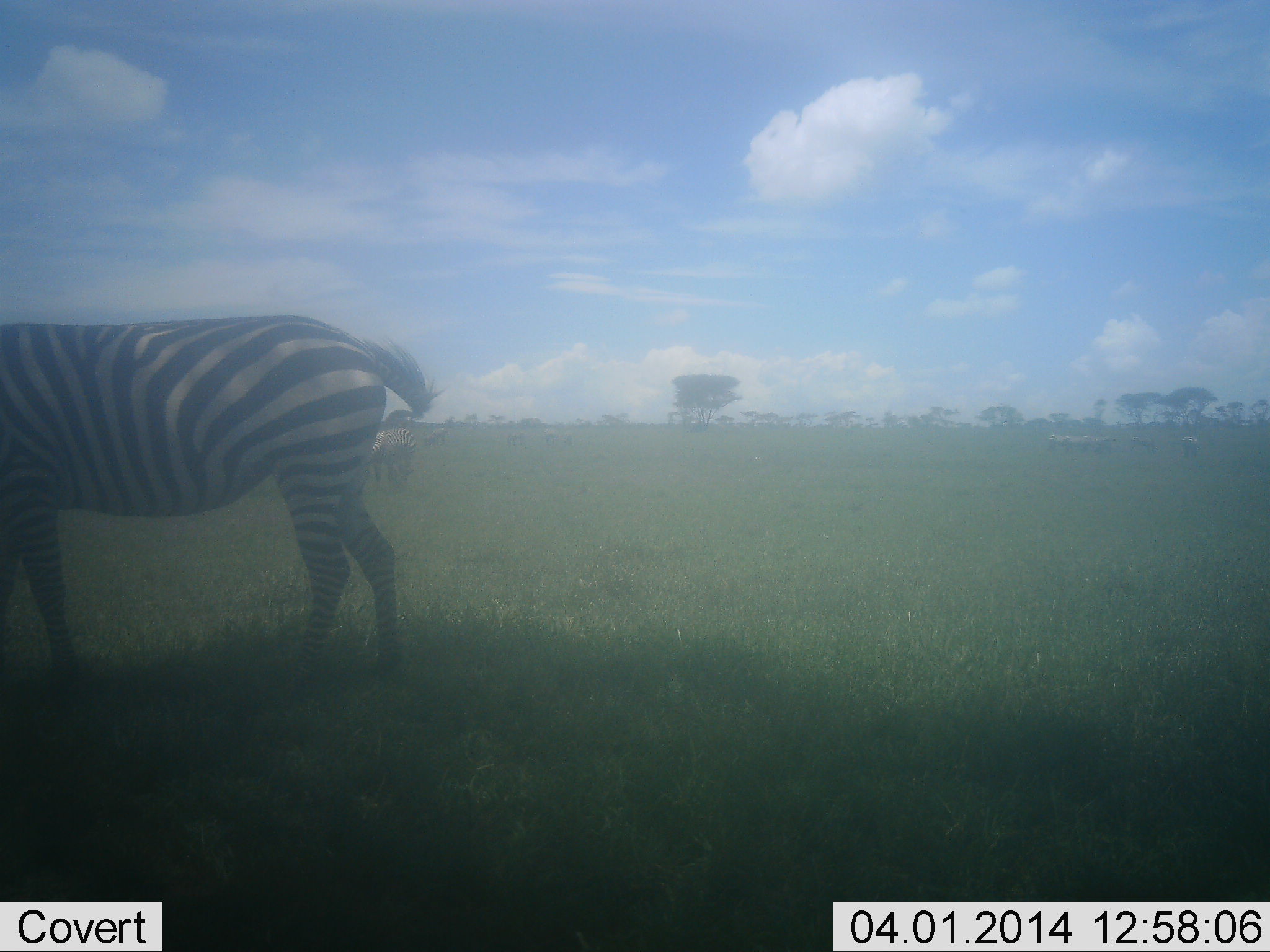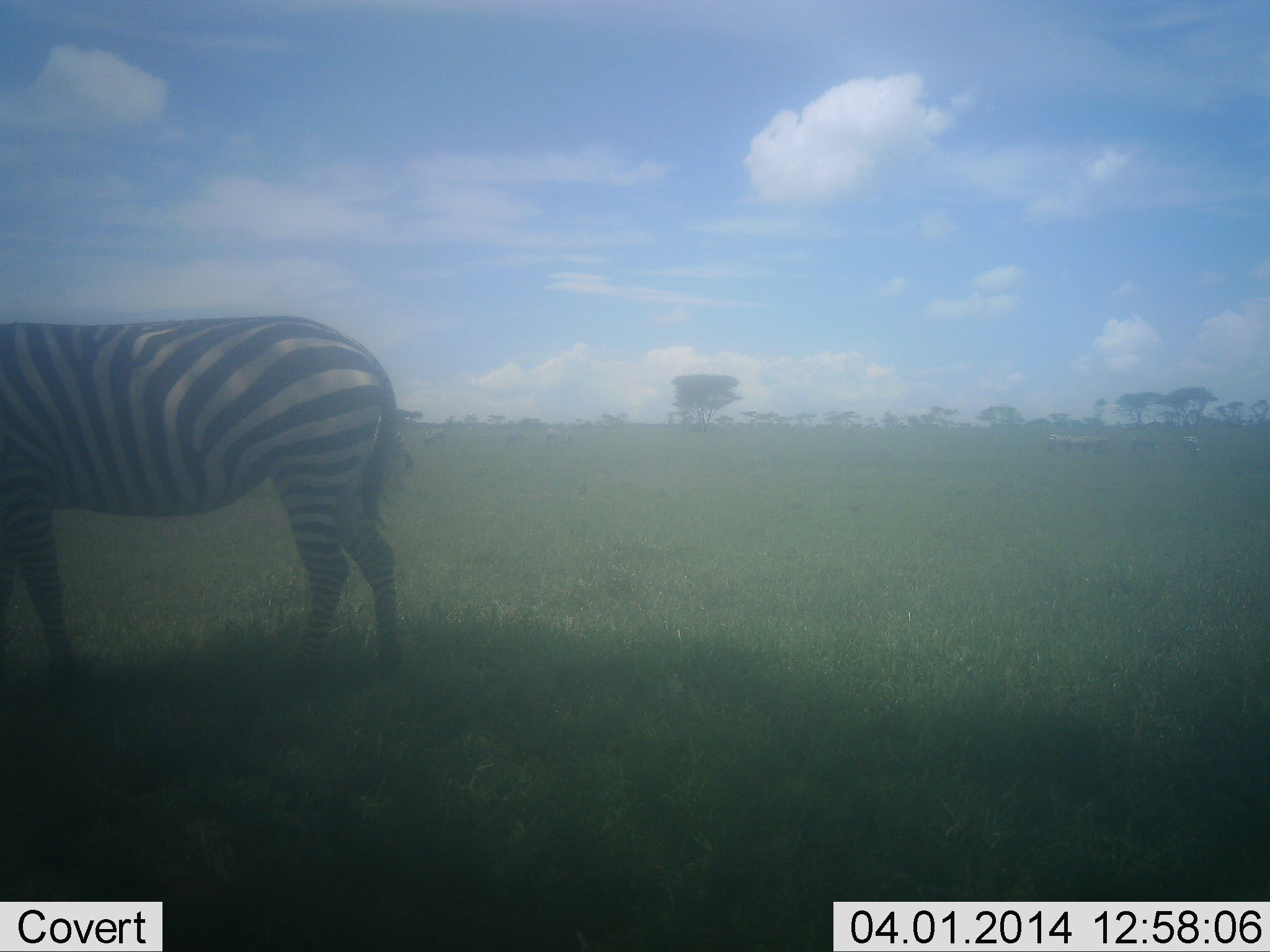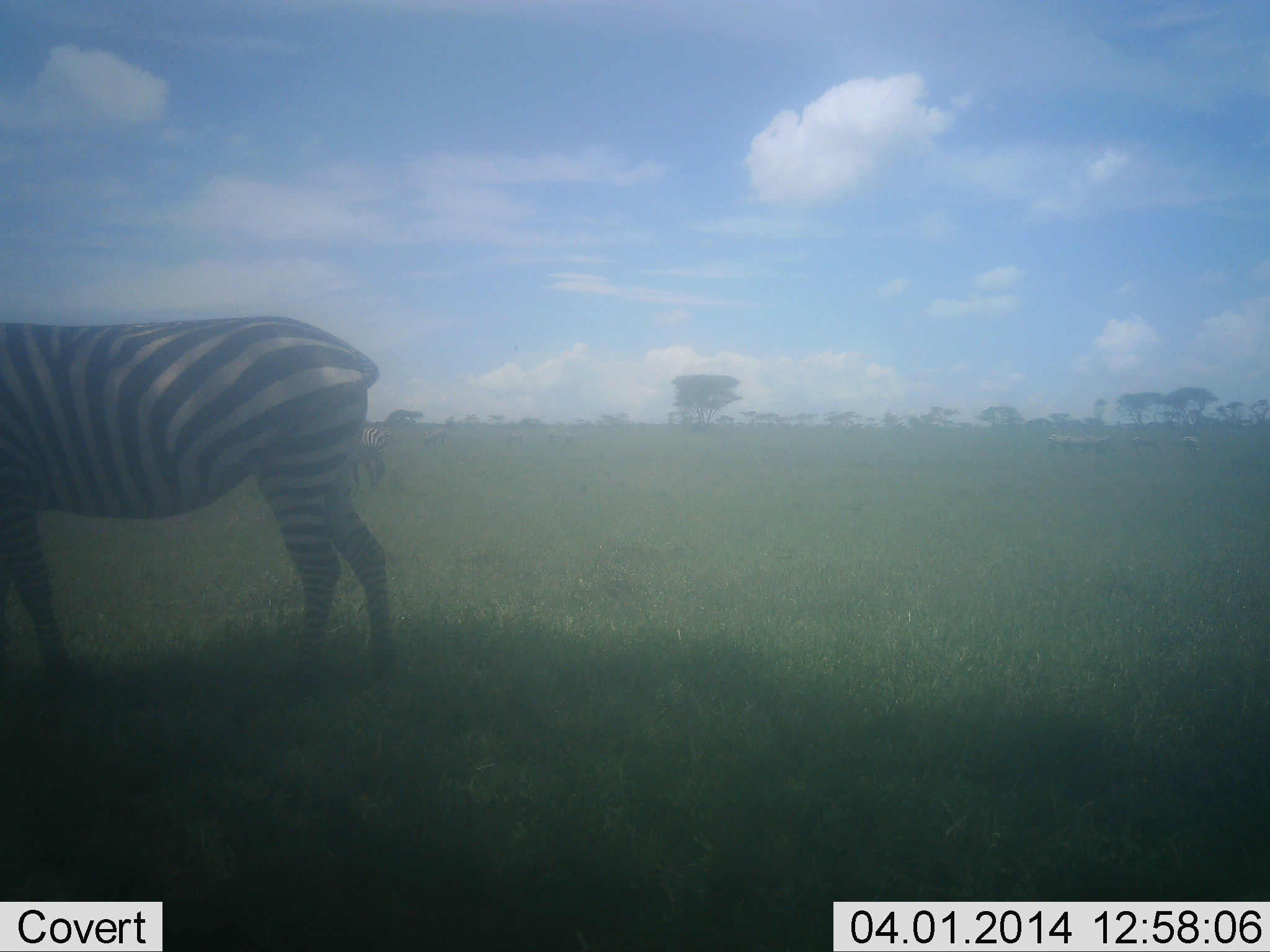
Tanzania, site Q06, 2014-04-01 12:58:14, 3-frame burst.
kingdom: Animalia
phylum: Chordata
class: Mammalia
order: Perissodactyla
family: Equidae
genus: Equus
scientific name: Equus quagga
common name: plains zebra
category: zebra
Zebra (plains zebra) (Equus quagga), count 1. Behavior (volunteer vote fractions): standing 64%, resting 0%, moving 18%, interacting 0%. Young present (vote fraction): 0%. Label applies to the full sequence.